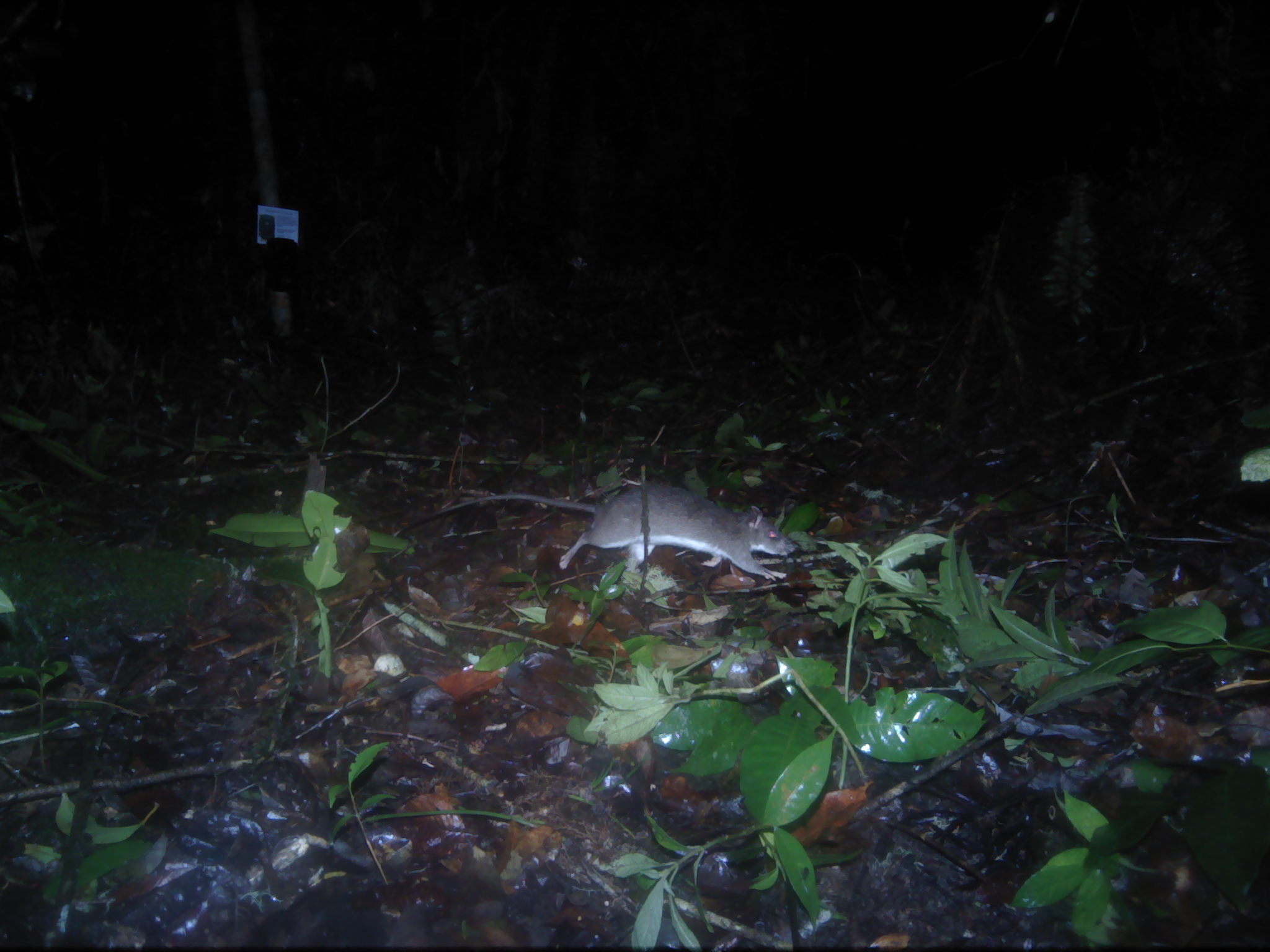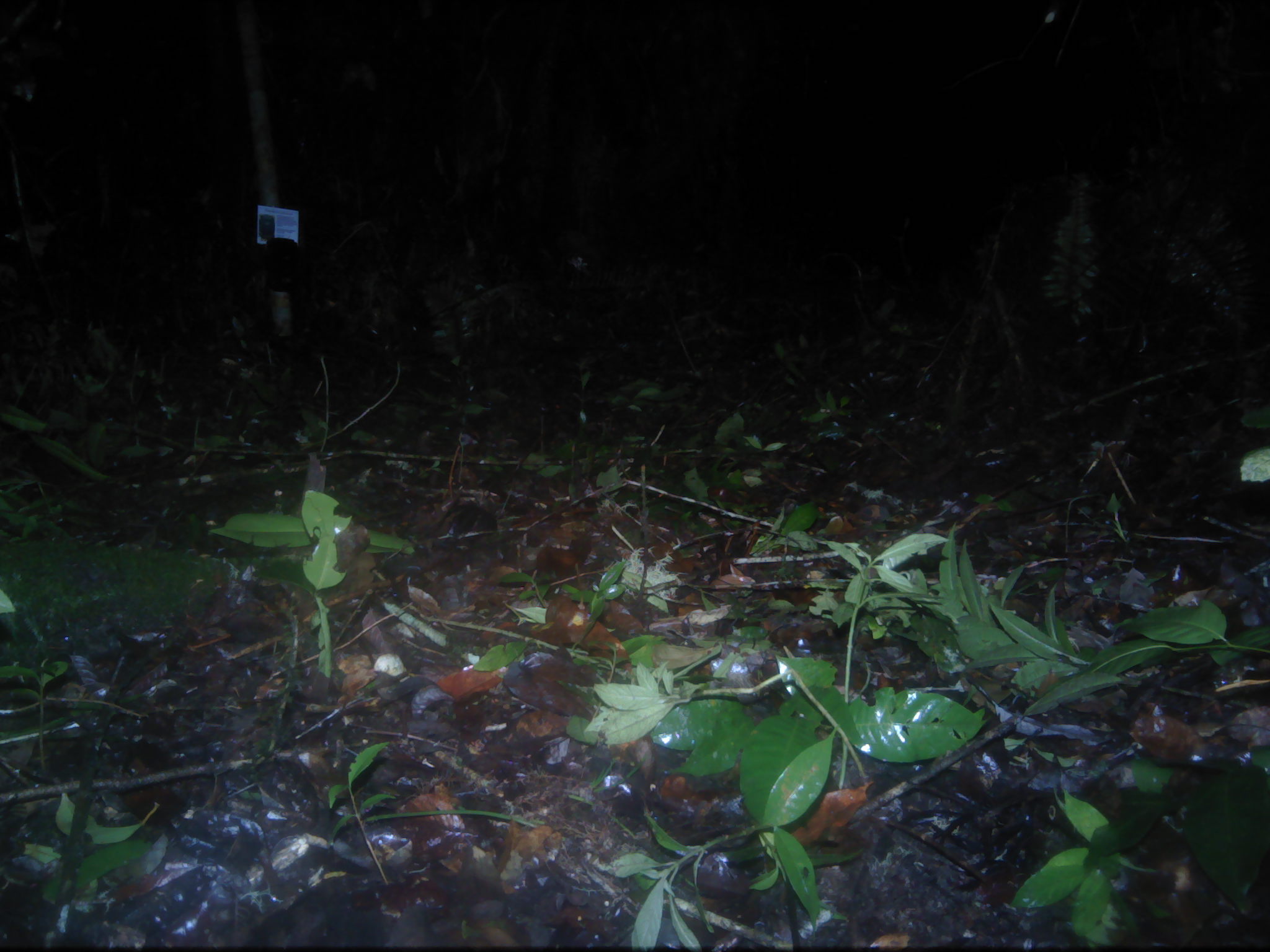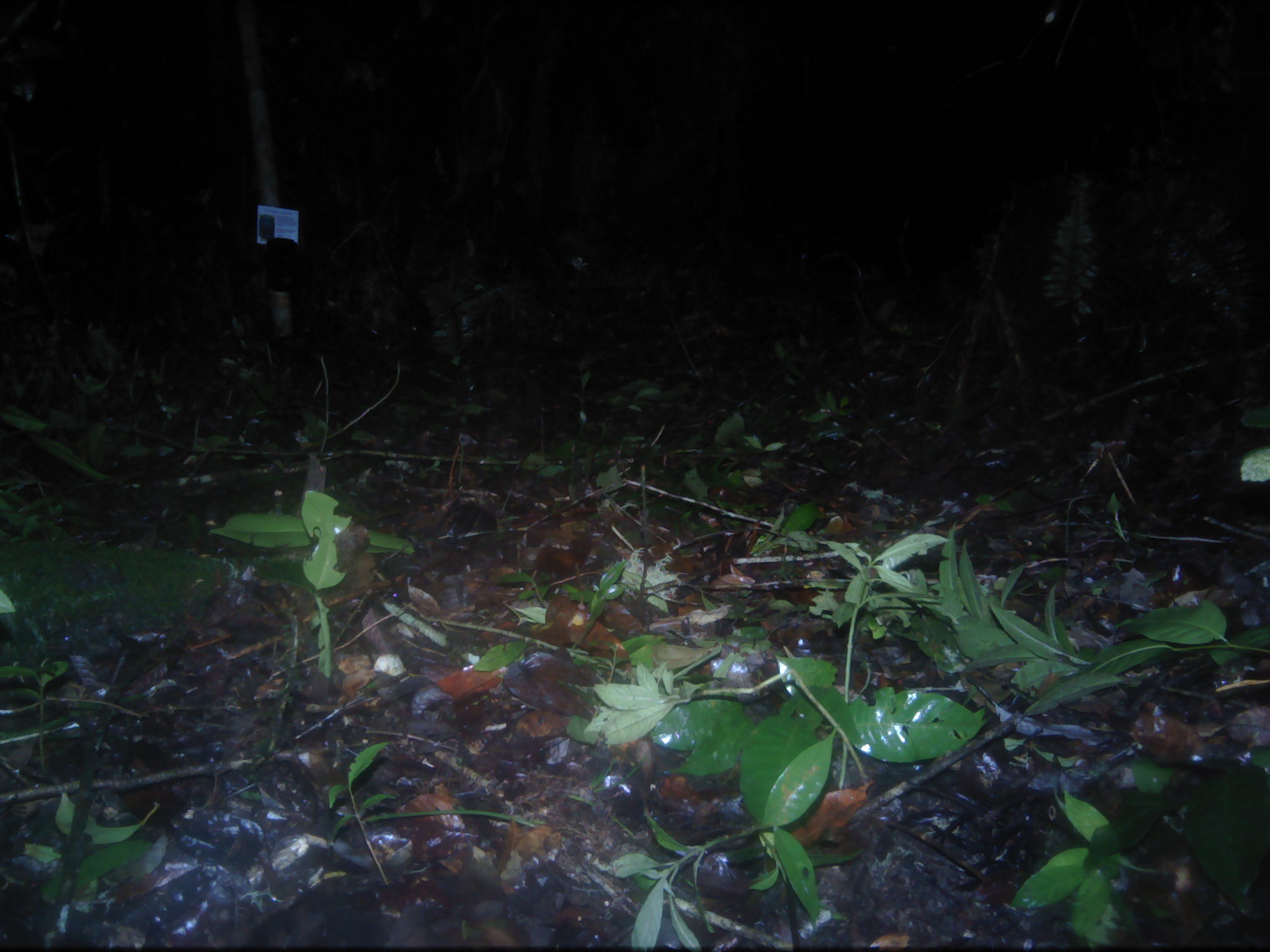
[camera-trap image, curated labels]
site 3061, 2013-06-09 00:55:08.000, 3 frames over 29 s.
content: unidentified animal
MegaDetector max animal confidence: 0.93